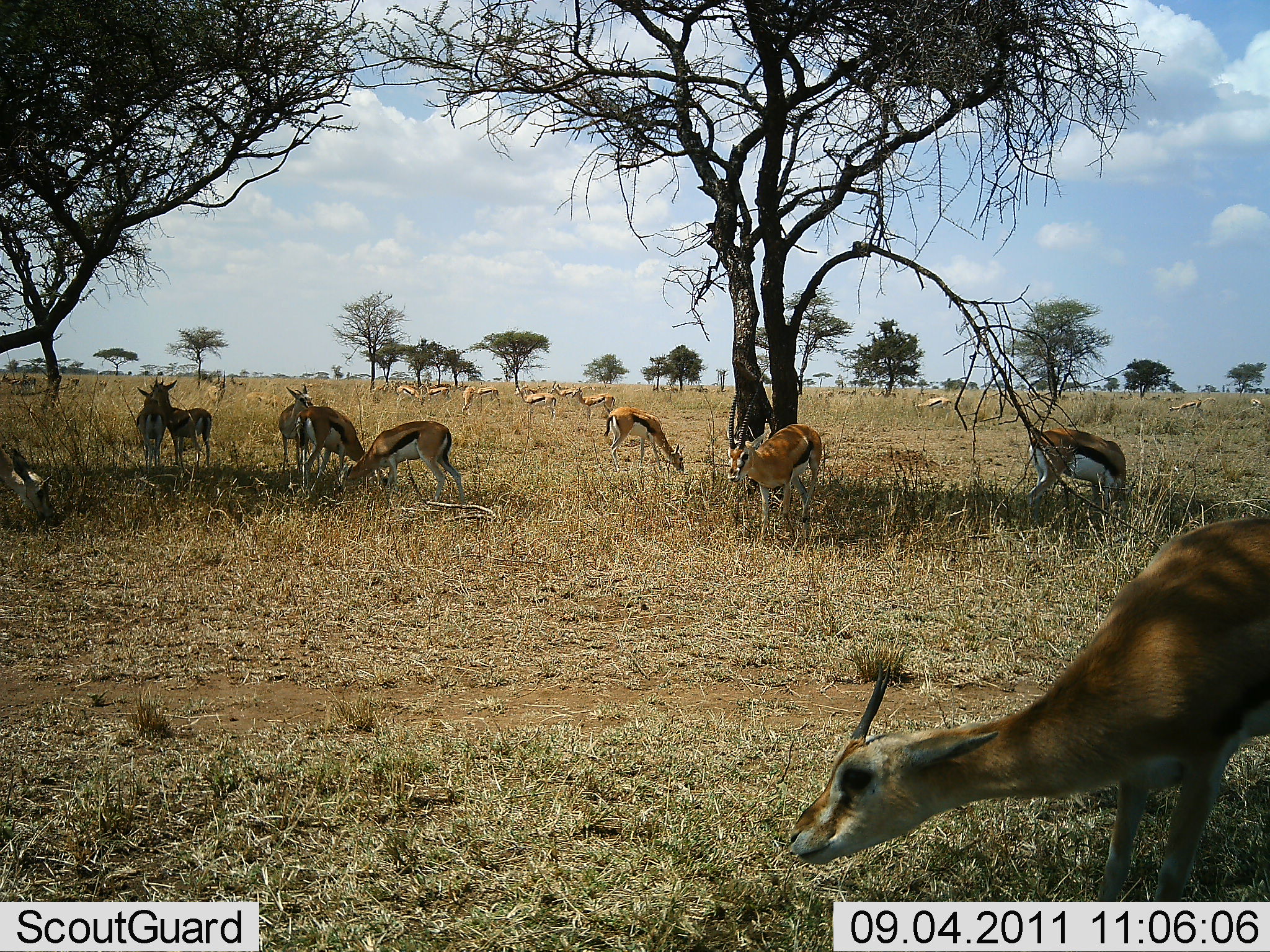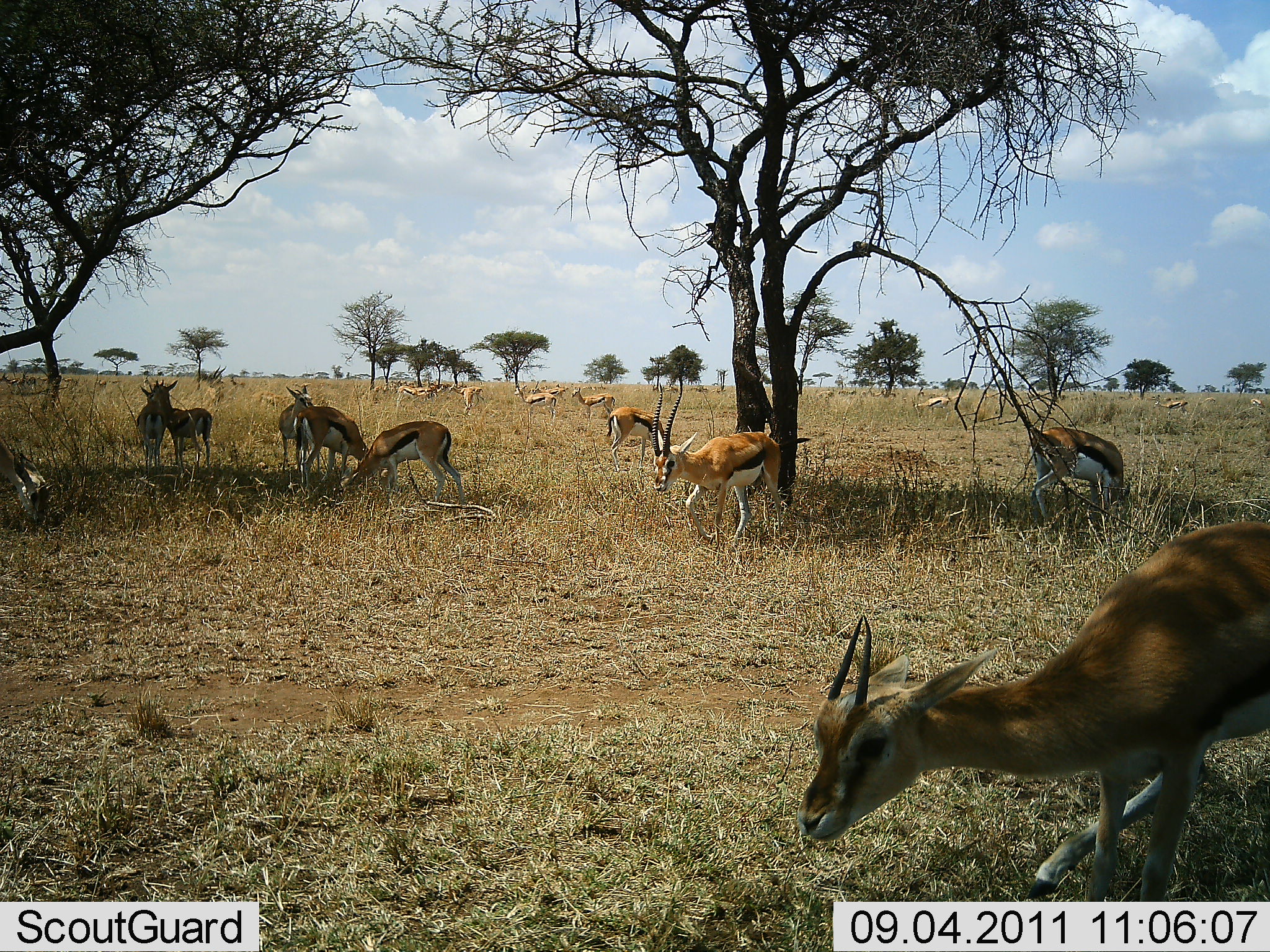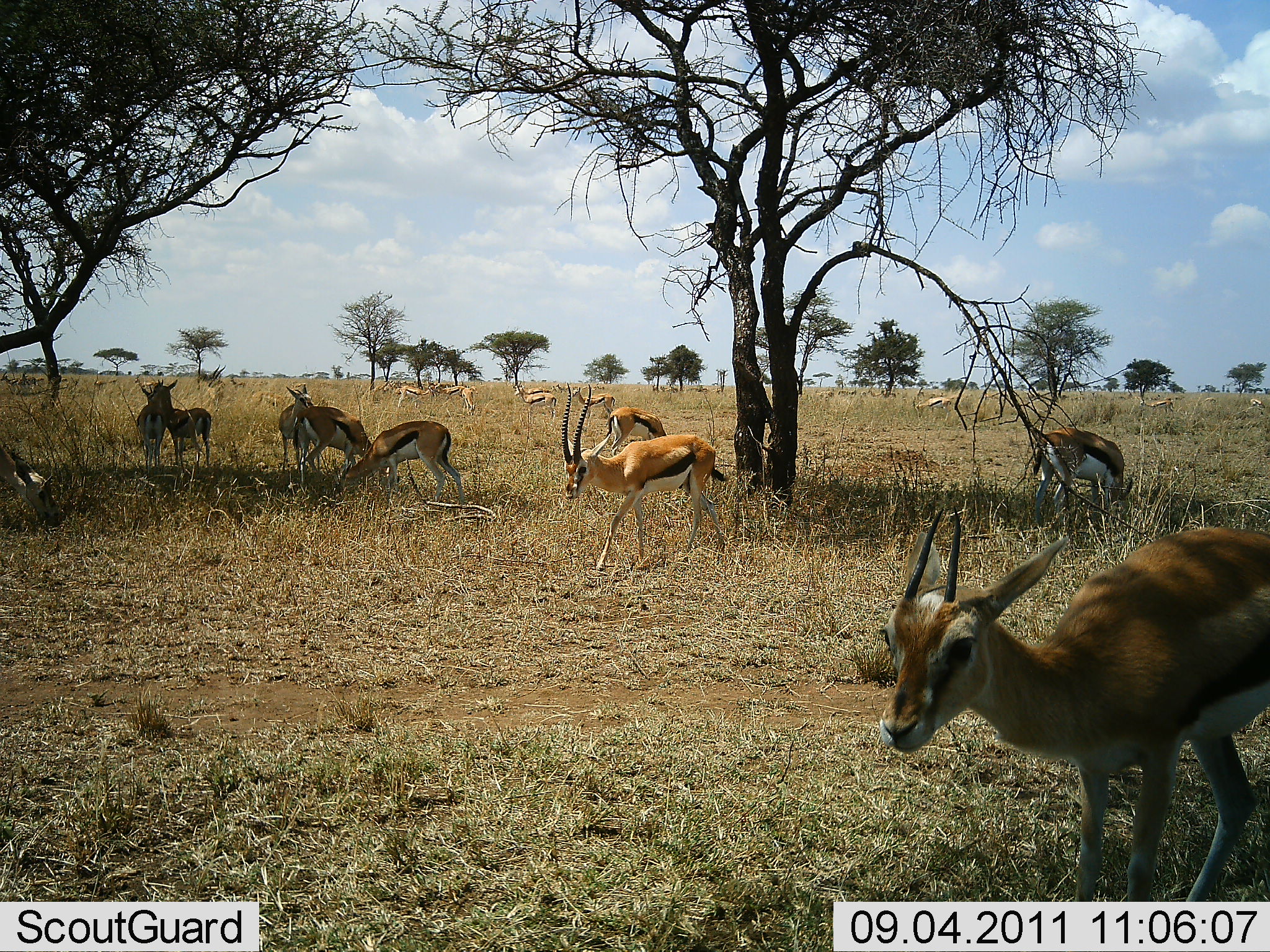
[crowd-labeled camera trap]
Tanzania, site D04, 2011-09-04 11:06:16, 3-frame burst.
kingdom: Animalia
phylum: Chordata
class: Mammalia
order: Artiodactyla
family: Bovidae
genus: Eudorcas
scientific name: Eudorcas thomsonii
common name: thomson's gazelle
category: gazellethomsons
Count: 11-50.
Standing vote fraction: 75%.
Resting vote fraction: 8%.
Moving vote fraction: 50%.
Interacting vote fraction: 0%.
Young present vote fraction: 0%.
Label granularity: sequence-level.